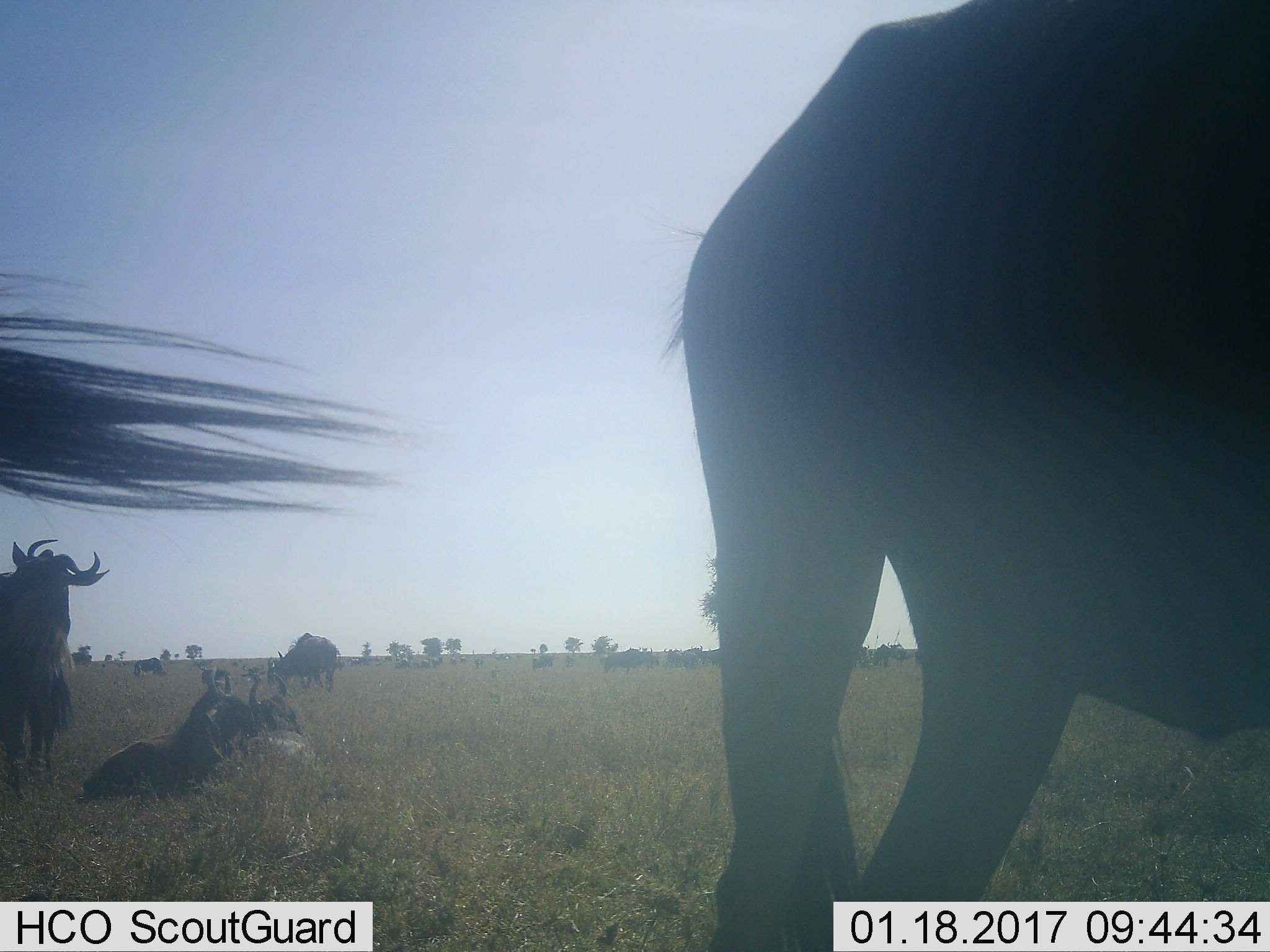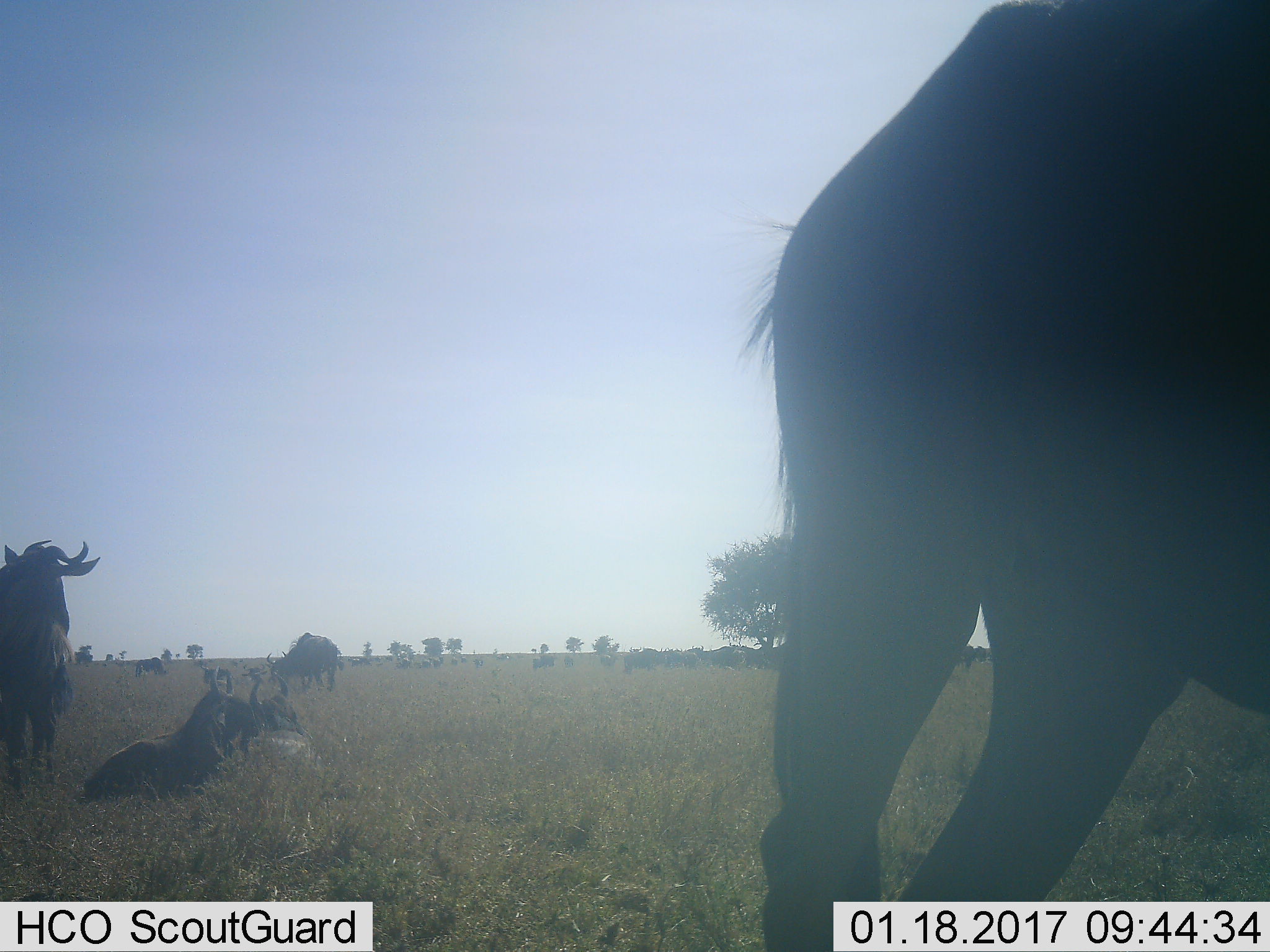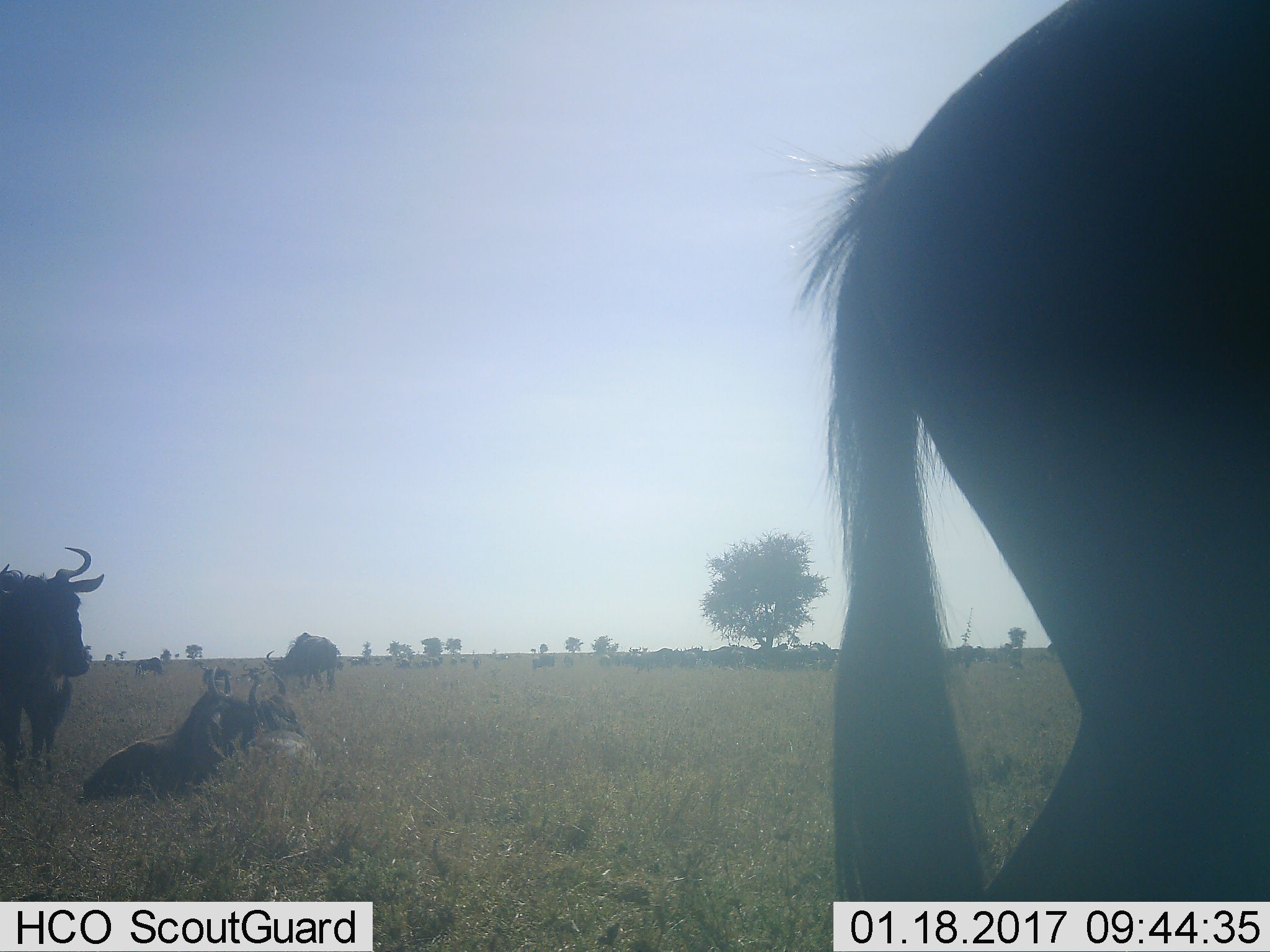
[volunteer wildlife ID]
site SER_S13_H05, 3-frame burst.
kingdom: Animalia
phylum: Chordata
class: Mammalia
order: Artiodactyla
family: Bovidae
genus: Connochaetes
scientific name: Connochaetes taurinus taurinus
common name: blue wildebeest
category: wildebeestblue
Wildebeestblue (blue wildebeest) (Connochaetes taurinus taurinus), count 11-50. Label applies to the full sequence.